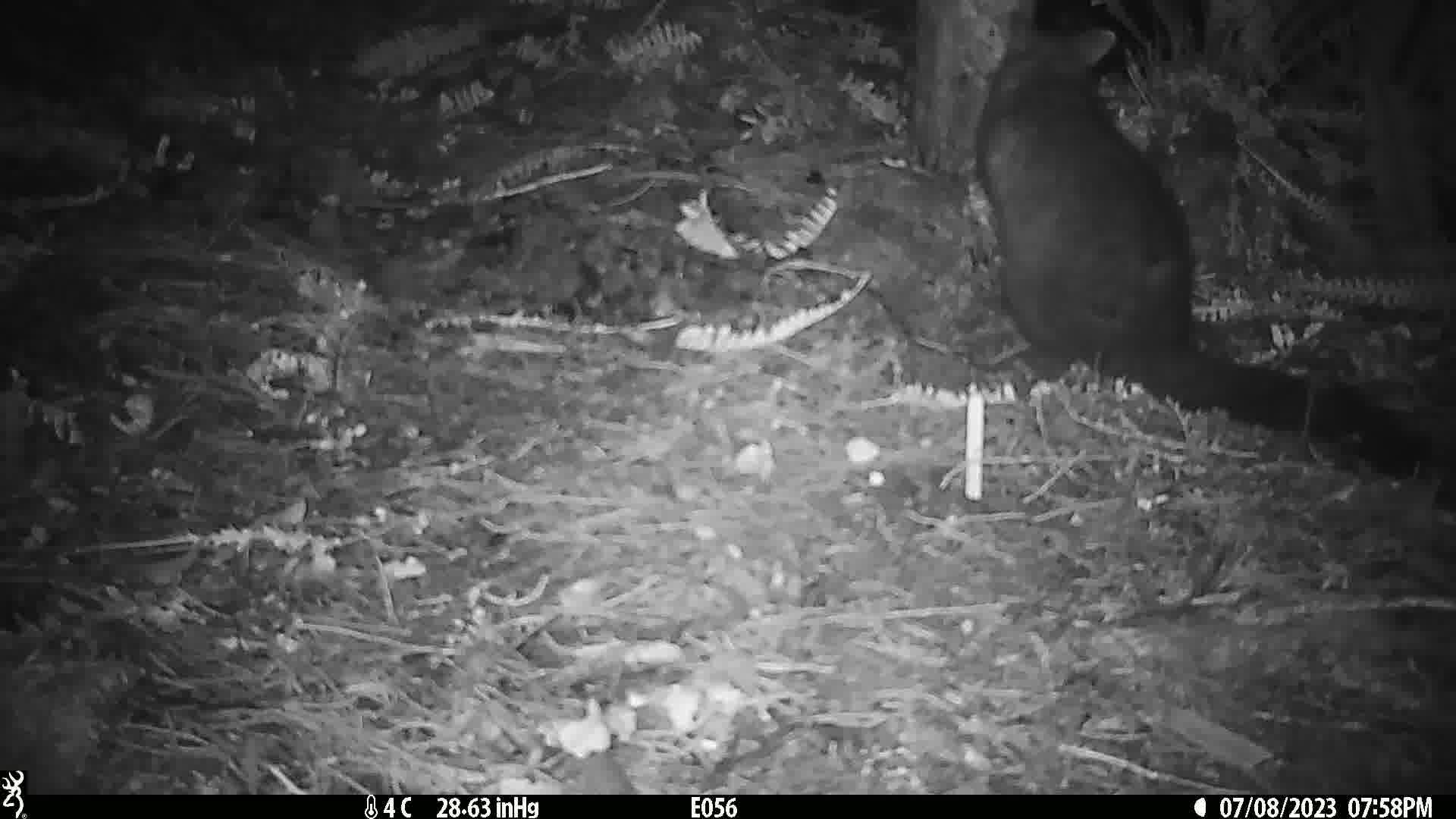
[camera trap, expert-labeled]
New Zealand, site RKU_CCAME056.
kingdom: Animalia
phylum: Chordata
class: Mammalia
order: Diprotodontia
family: Phalangeridae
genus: Trichosurus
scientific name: Trichosurus vulpecula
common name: common brushtail possum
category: possum